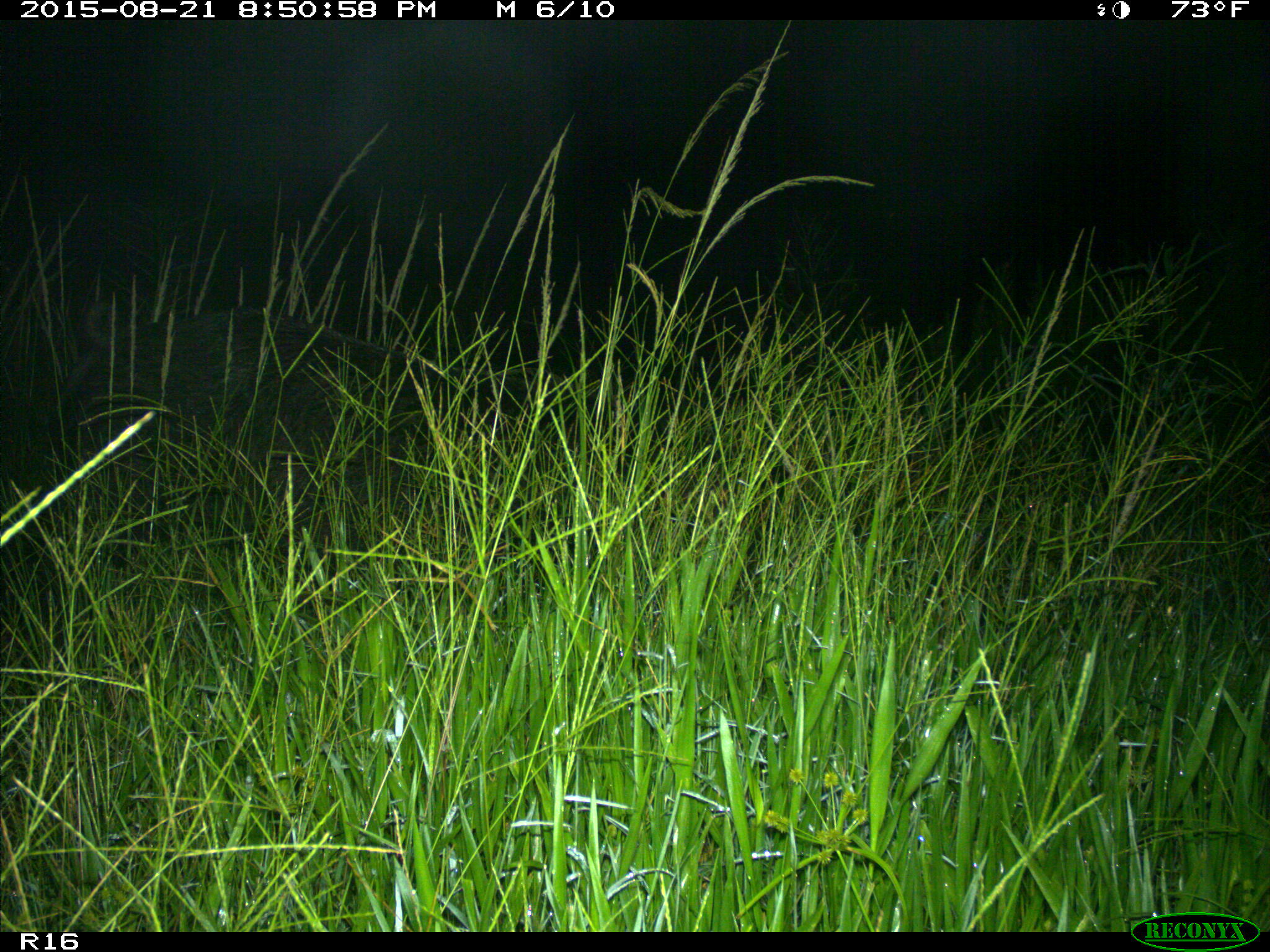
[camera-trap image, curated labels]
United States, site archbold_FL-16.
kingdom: Animalia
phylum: Chordata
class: Mammalia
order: Artiodactyla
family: Suidae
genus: Sus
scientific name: Sus scrofa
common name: wild boar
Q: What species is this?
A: Sus scrofa (wild boar).